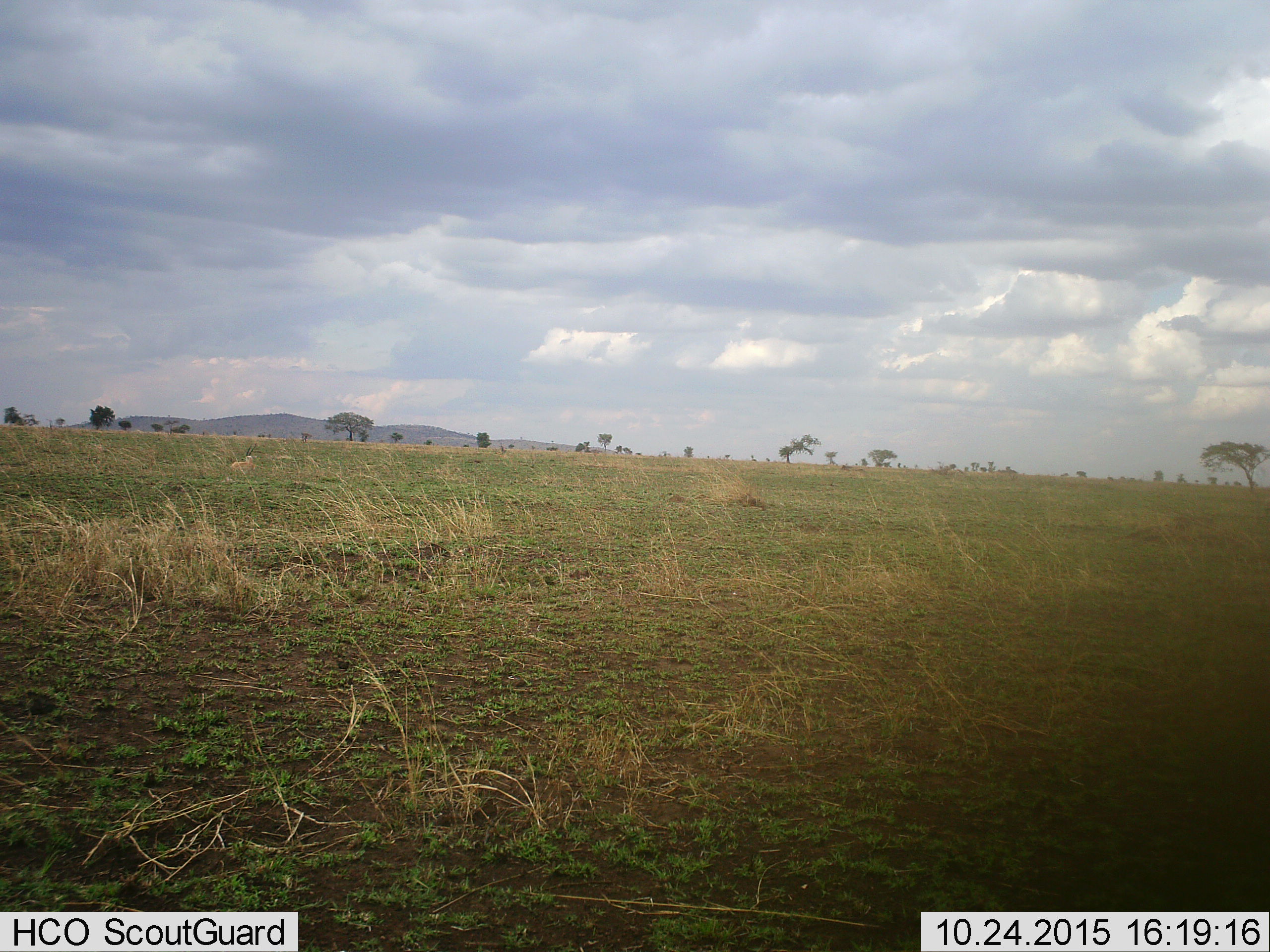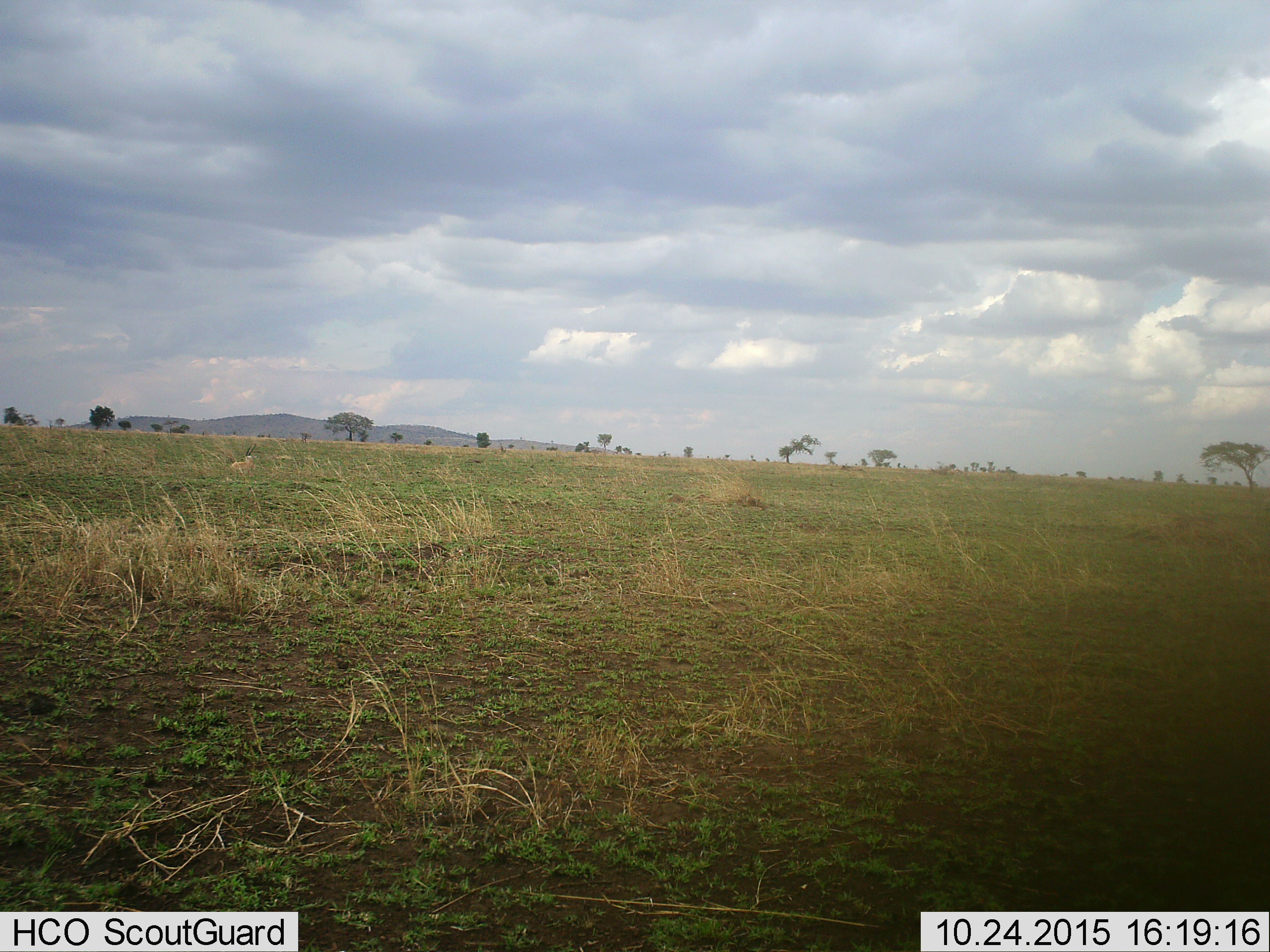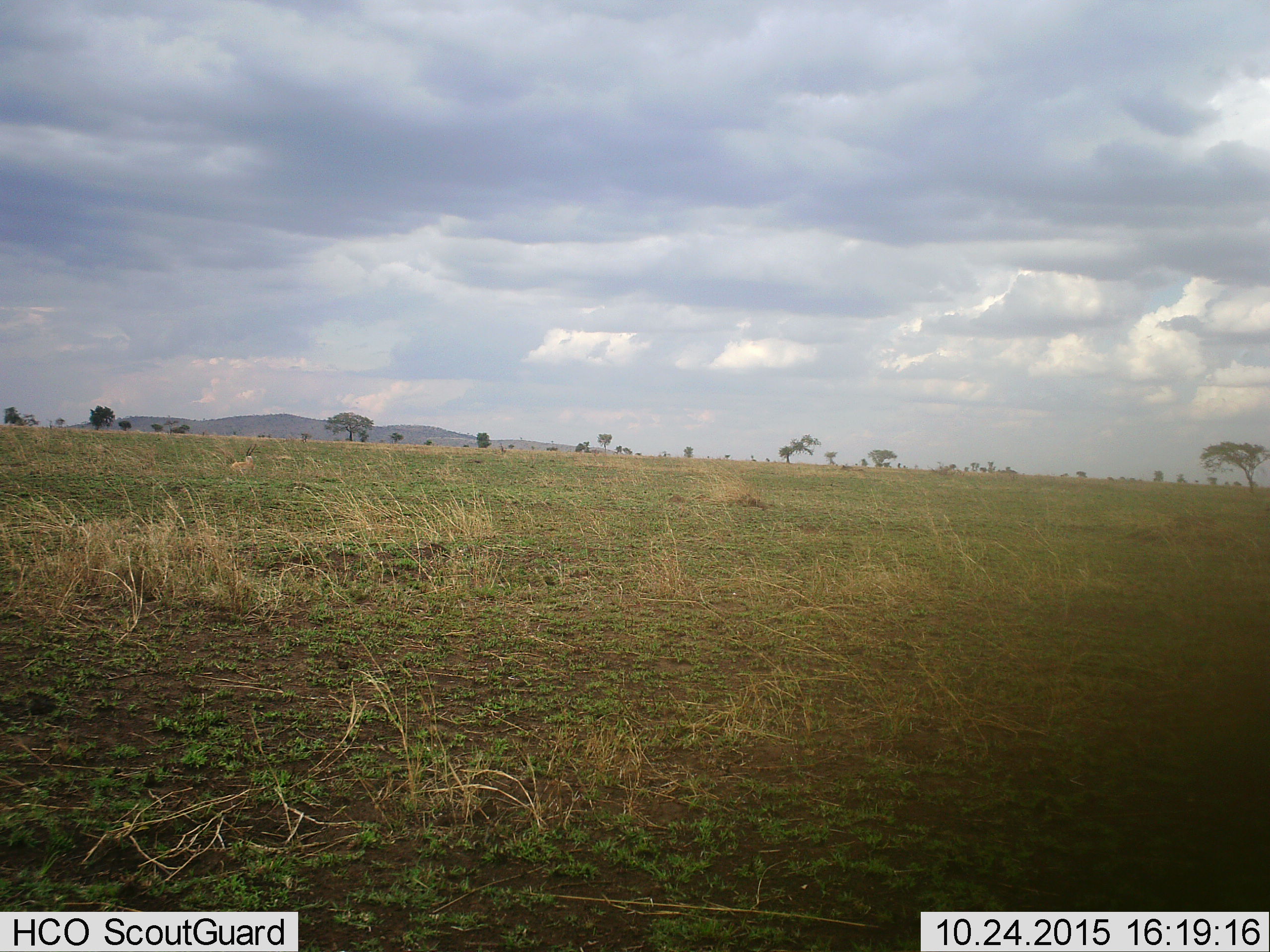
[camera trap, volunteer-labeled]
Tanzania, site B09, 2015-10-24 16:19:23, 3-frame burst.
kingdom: Animalia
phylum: Chordata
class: Mammalia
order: Artiodactyla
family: Bovidae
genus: Eudorcas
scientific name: Eudorcas thomsonii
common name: thomson's gazelle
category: gazellethomsons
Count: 1.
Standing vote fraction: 0%.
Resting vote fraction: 100%.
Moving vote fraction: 0%.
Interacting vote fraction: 0%.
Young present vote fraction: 0%.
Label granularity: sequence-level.